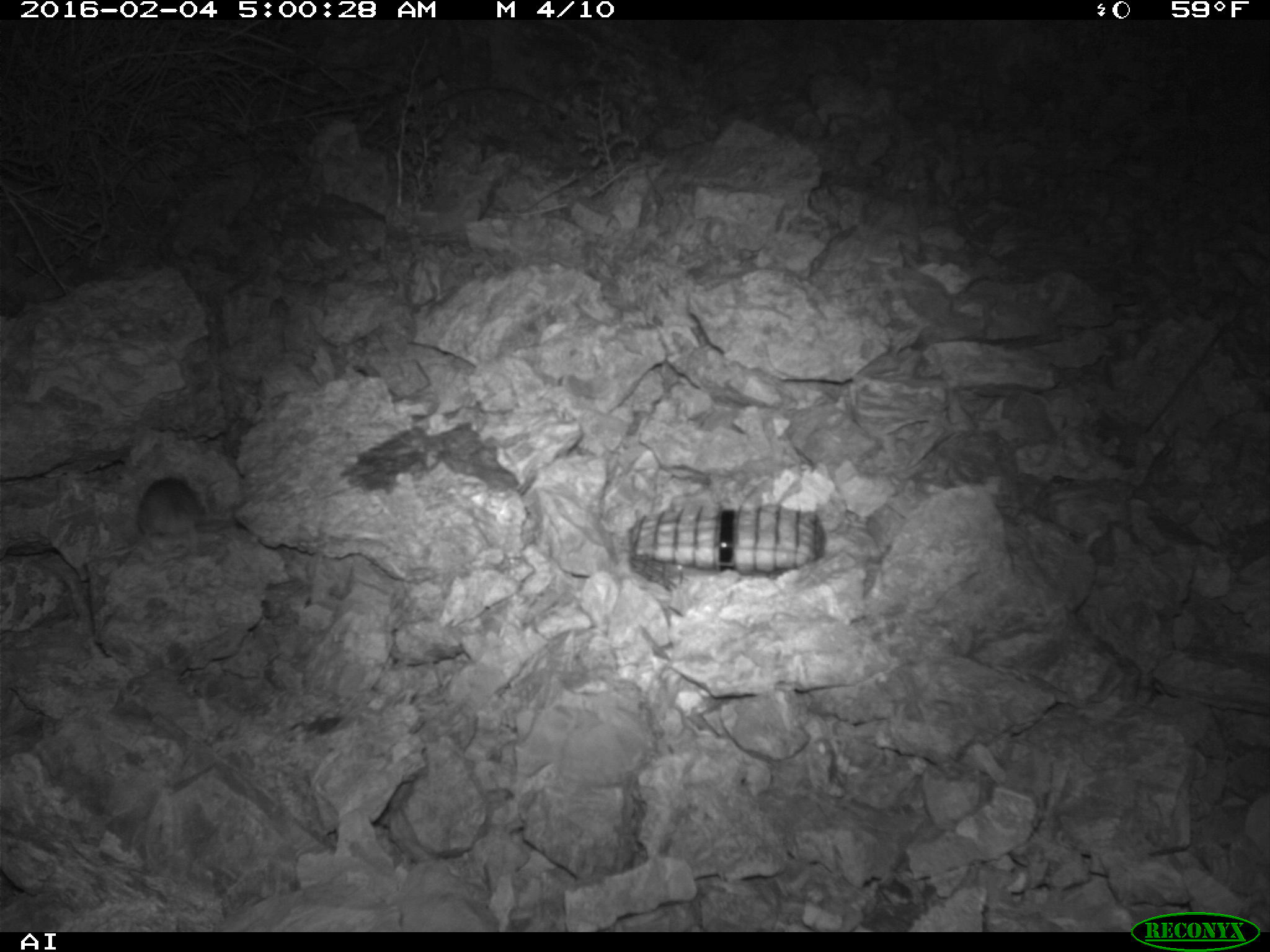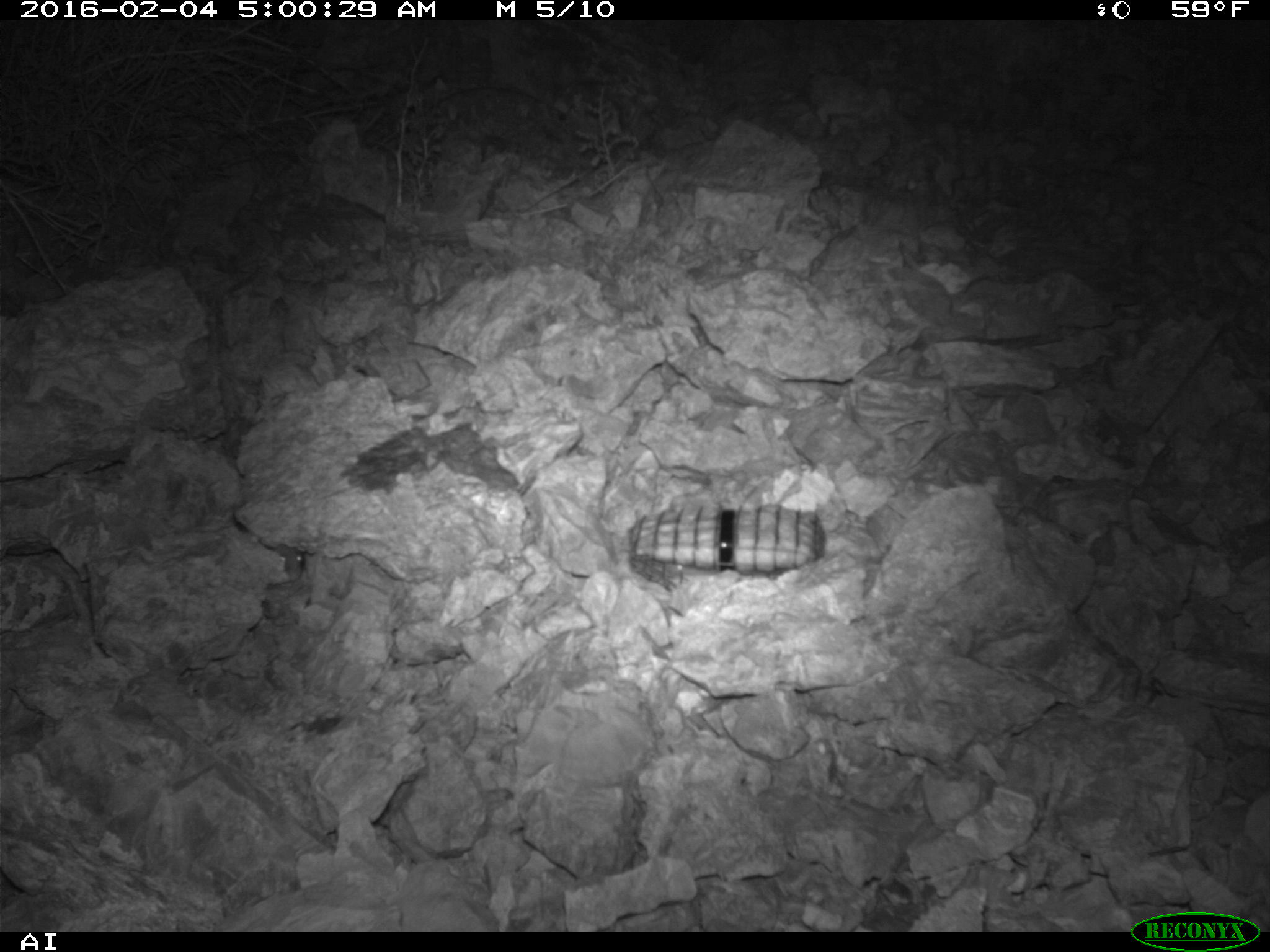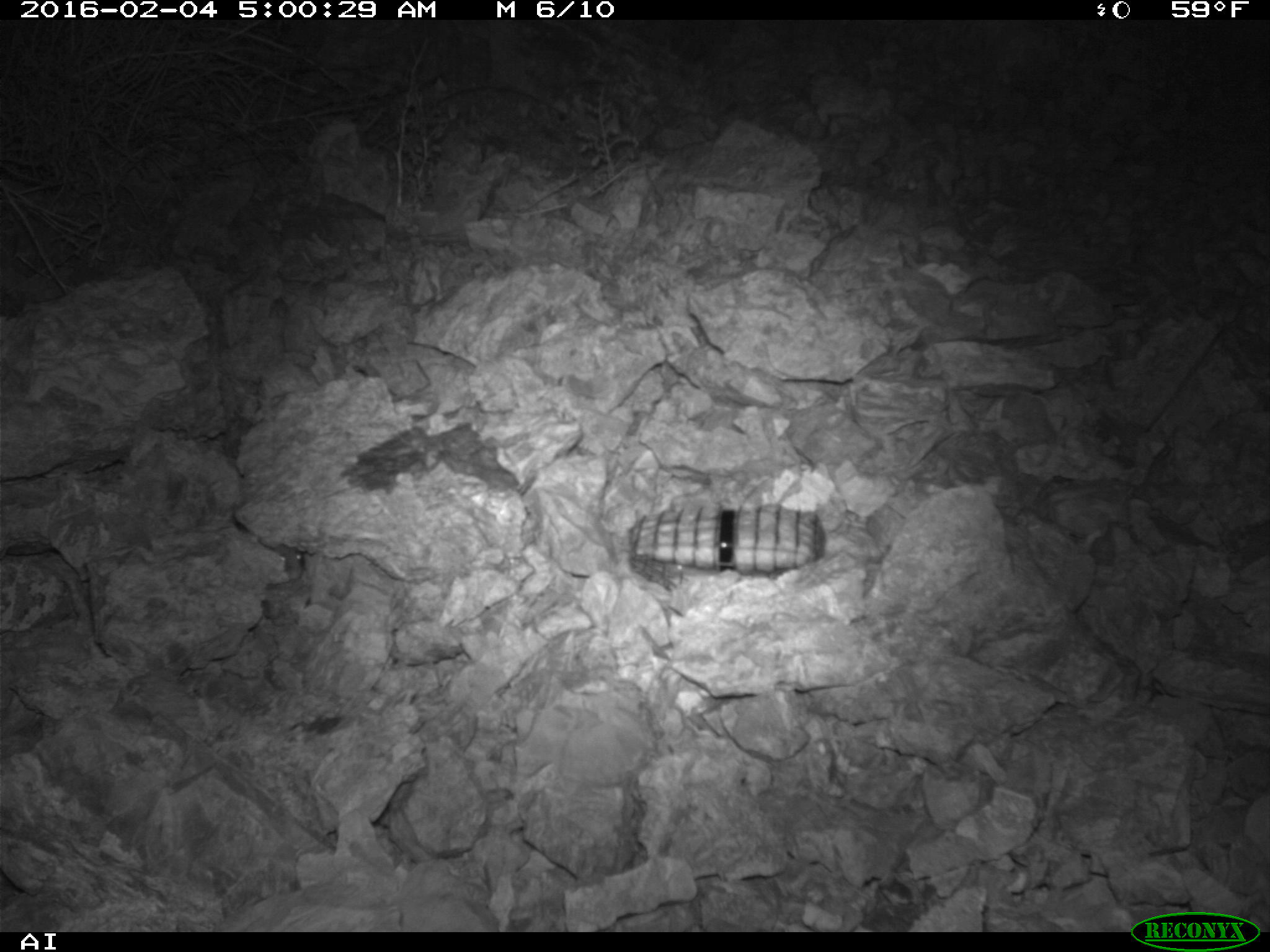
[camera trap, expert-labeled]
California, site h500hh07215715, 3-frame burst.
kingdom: Animalia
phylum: Chordata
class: Mammalia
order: Rodentia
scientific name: Rodentia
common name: rodent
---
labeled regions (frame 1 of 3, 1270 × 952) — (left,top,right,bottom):
rodent: (136,477,202,563)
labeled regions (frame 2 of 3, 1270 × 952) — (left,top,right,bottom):
rodent: (273,544,303,580)